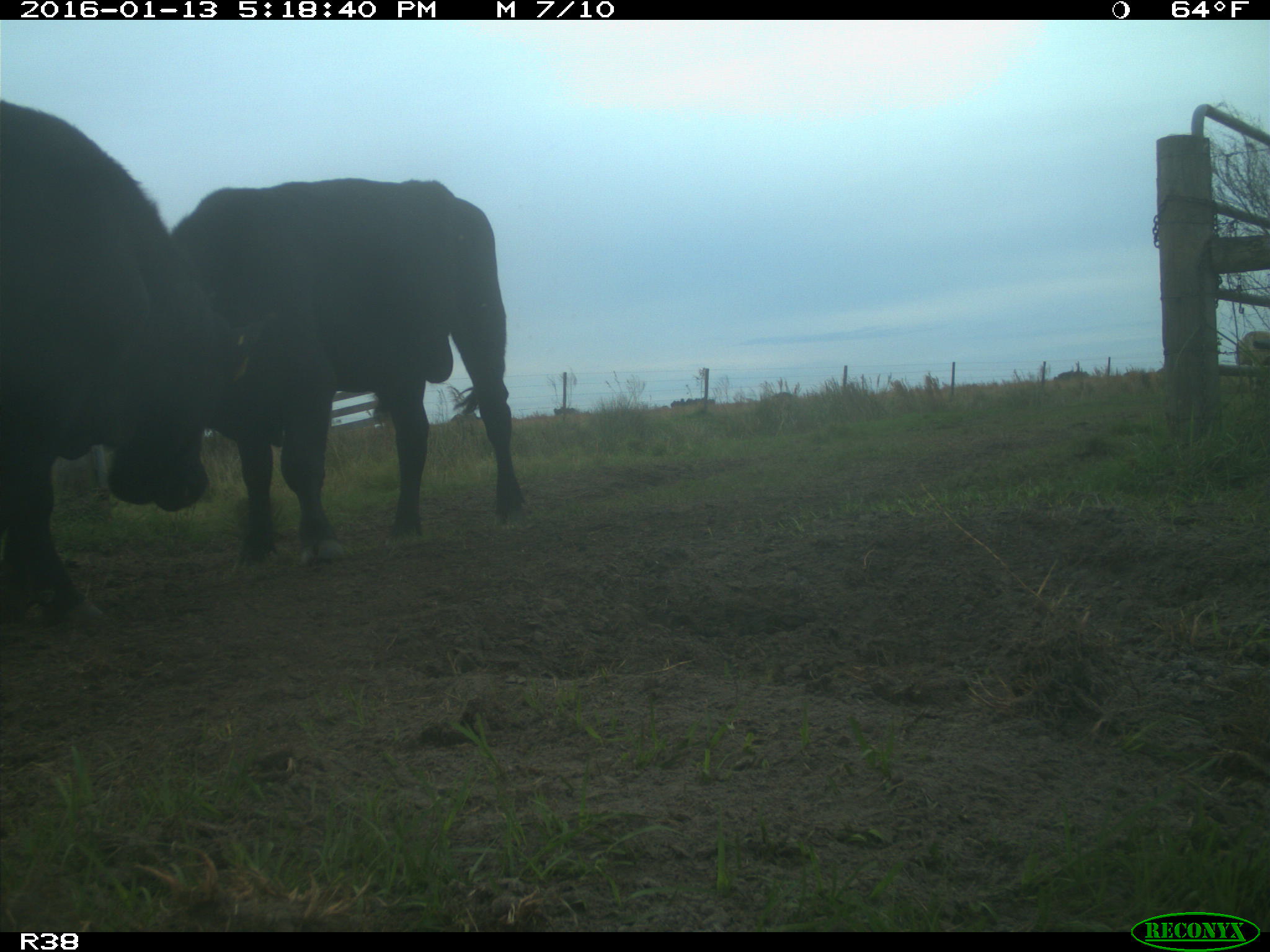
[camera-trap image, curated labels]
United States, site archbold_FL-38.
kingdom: Animalia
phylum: Chordata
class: Mammalia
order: Artiodactyla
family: Bovidae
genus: Bos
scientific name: Bos taurus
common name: domestic cow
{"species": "Bos taurus (domestic cow)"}